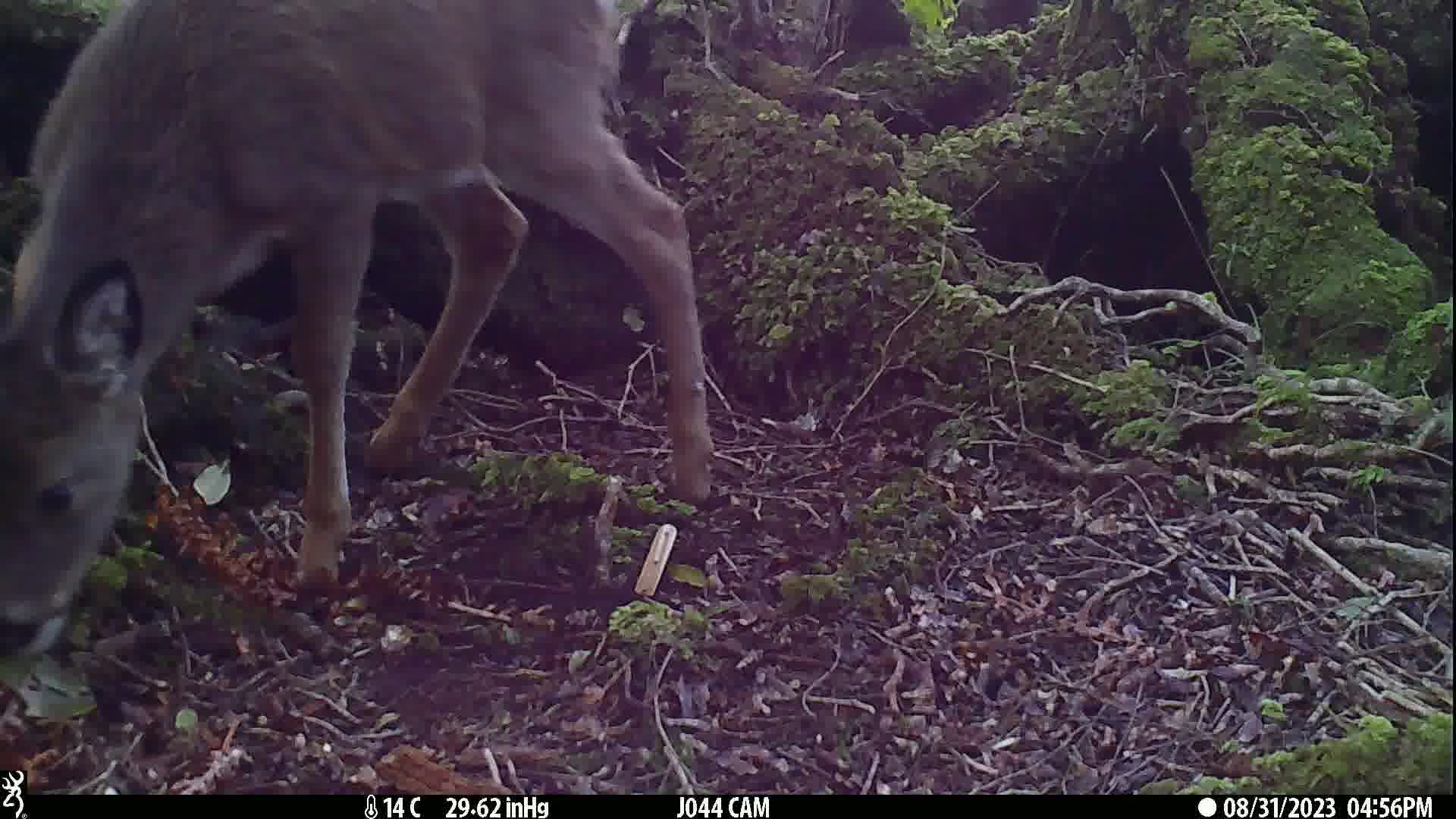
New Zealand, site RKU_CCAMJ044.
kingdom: Animalia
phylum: Chordata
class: Mammalia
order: Artiodactyla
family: Cervidae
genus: Odocoileus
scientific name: Odocoileus virginianus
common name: white-tailed deer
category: white tailed deer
White tailed deer (white-tailed deer) (Odocoileus virginianus).